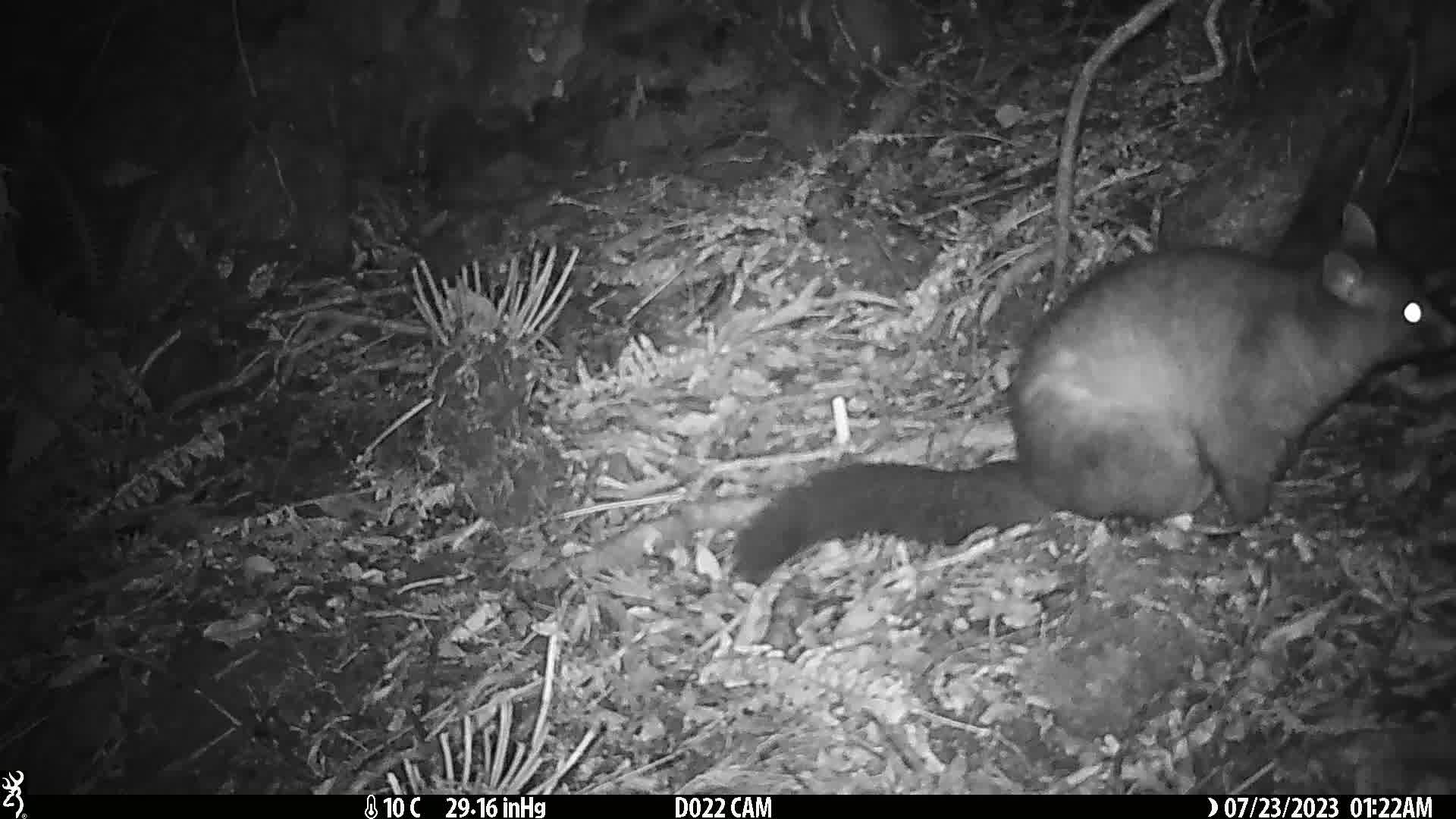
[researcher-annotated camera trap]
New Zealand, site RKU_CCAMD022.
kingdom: Animalia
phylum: Chordata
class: Mammalia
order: Diprotodontia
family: Phalangeridae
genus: Trichosurus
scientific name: Trichosurus vulpecula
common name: common brushtail possum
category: possum